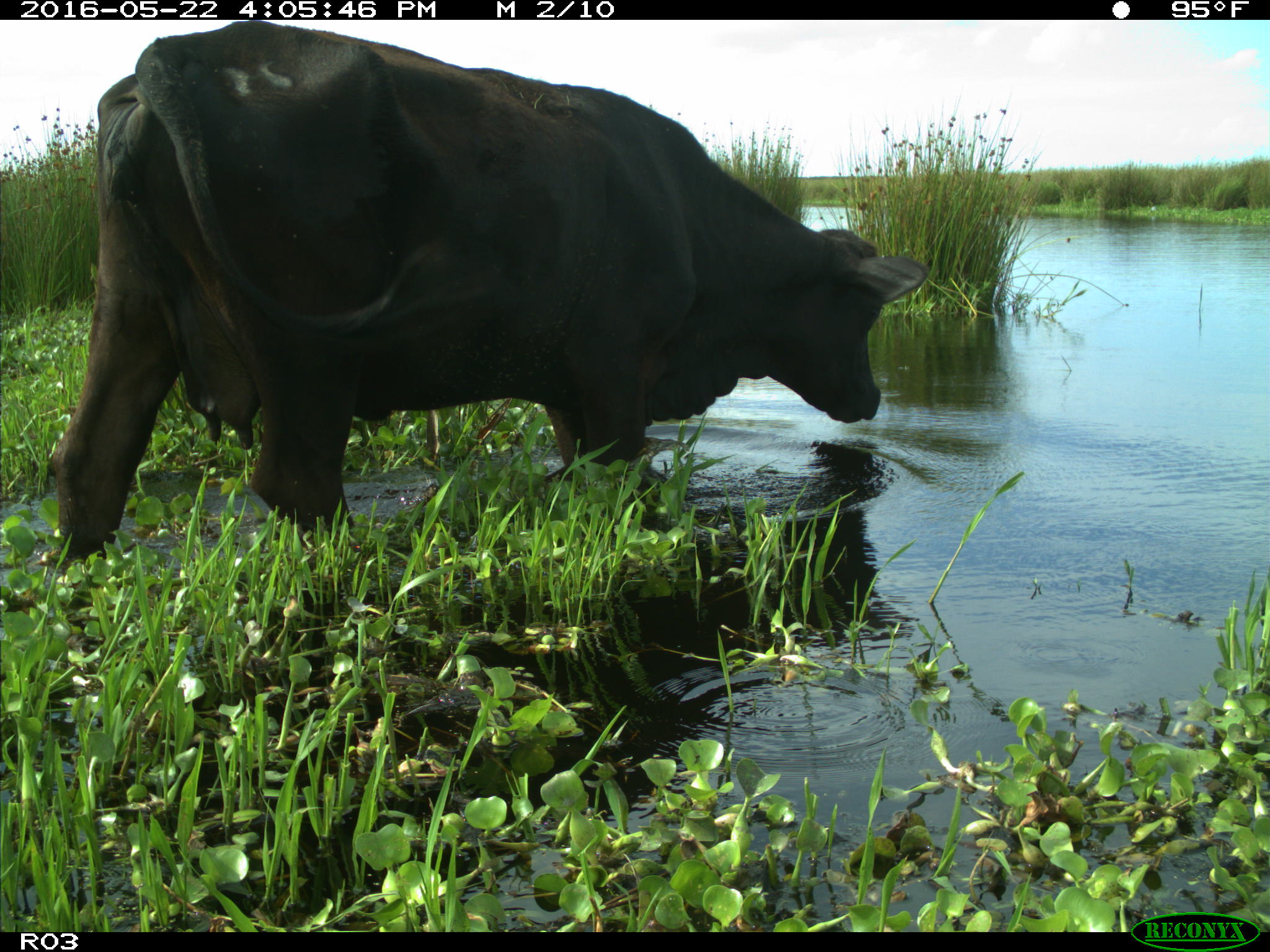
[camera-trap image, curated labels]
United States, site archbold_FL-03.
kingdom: Animalia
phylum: Chordata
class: Mammalia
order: Artiodactyla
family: Bovidae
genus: Bos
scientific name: Bos taurus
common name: domestic cow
Bos taurus (domestic cow).